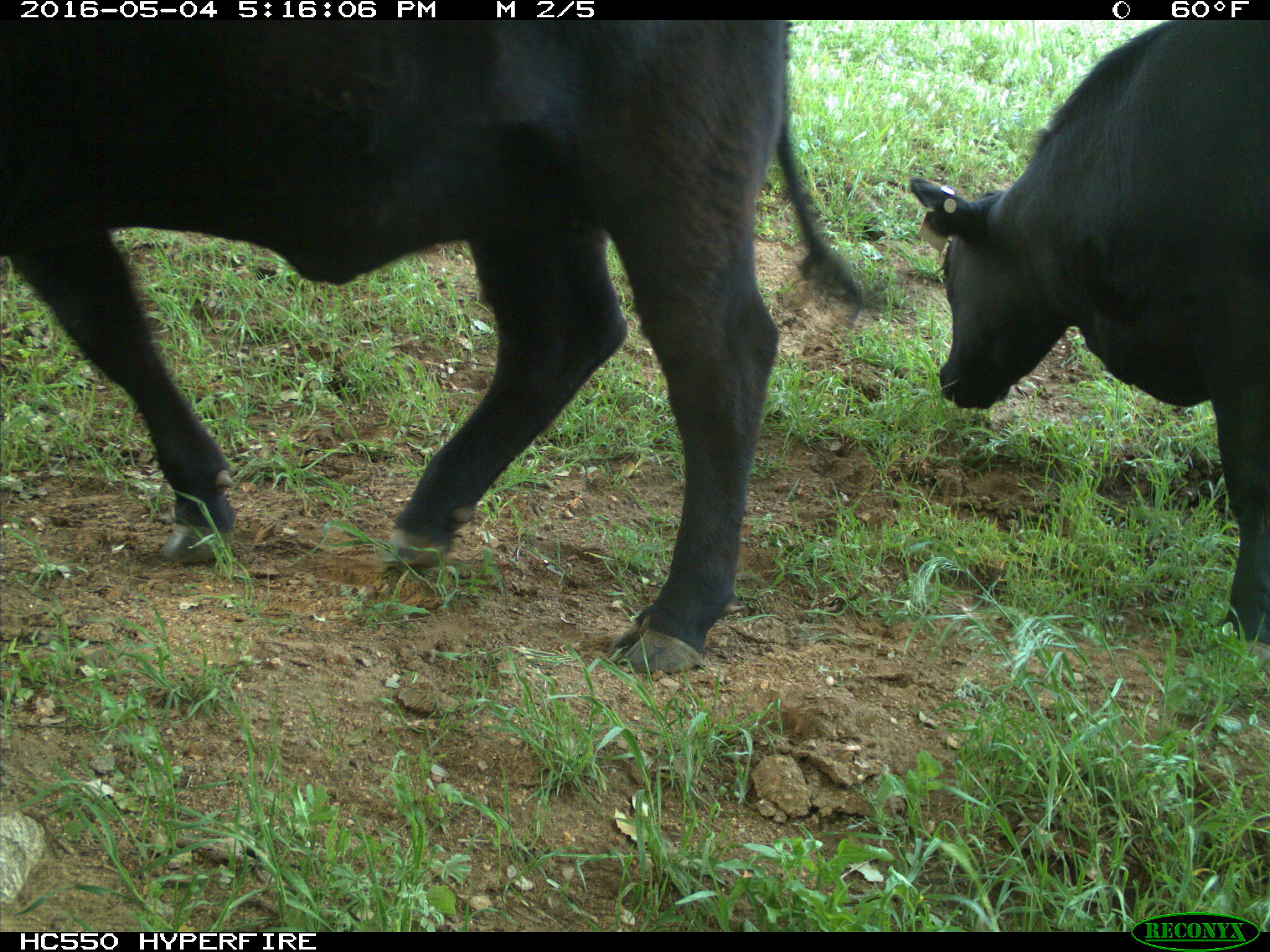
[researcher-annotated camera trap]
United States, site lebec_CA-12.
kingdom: Animalia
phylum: Chordata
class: Mammalia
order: Artiodactyla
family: Bovidae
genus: Bos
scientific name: Bos taurus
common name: domestic cow